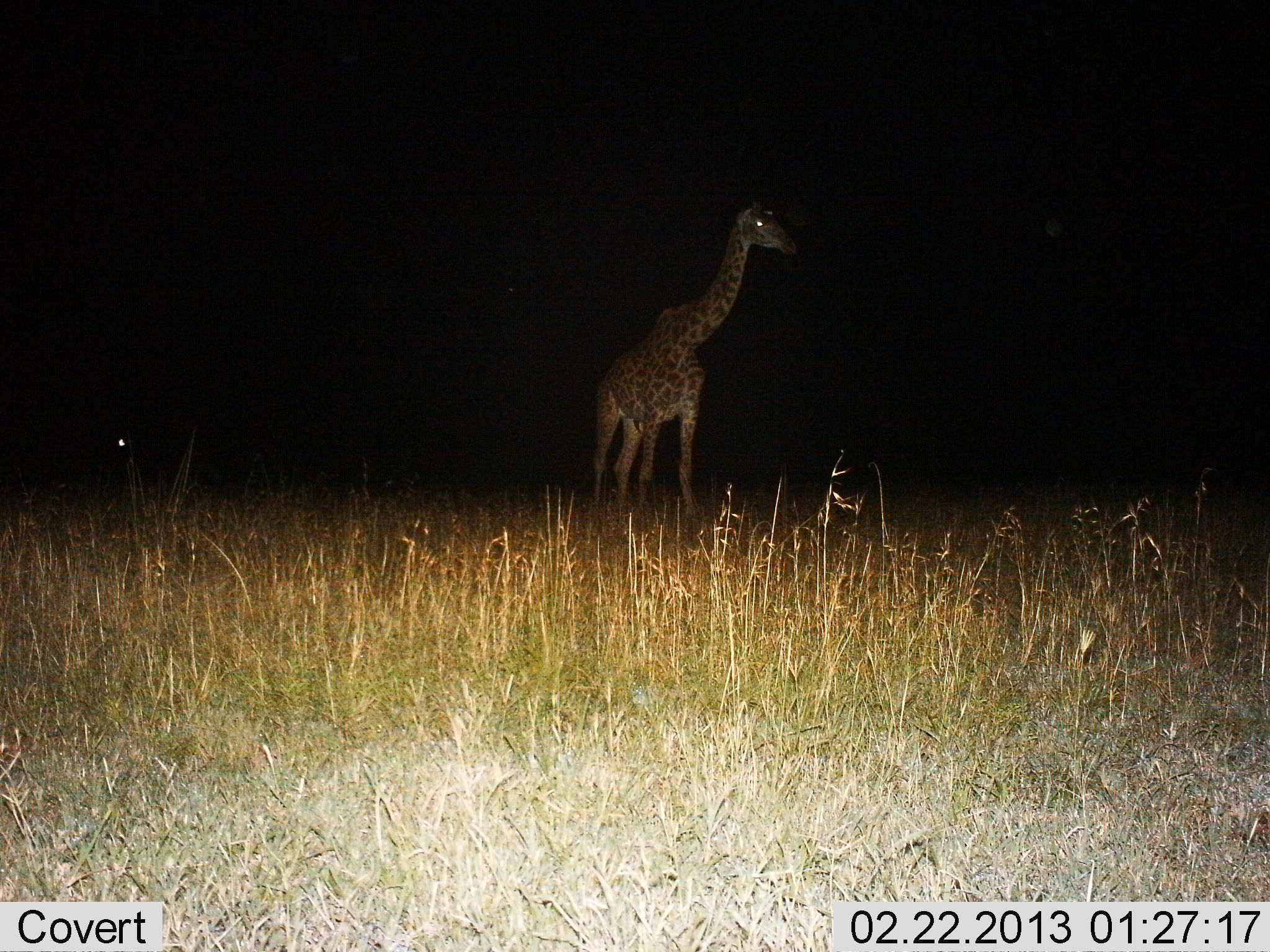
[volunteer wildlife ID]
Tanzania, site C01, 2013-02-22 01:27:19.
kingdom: Animalia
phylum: Chordata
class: Mammalia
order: Artiodactyla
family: Giraffidae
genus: Giraffa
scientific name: Giraffa camelopardalis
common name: giraffe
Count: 1.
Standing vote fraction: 94%.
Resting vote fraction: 0%.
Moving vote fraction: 6%.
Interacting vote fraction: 0%.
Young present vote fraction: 0%.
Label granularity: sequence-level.